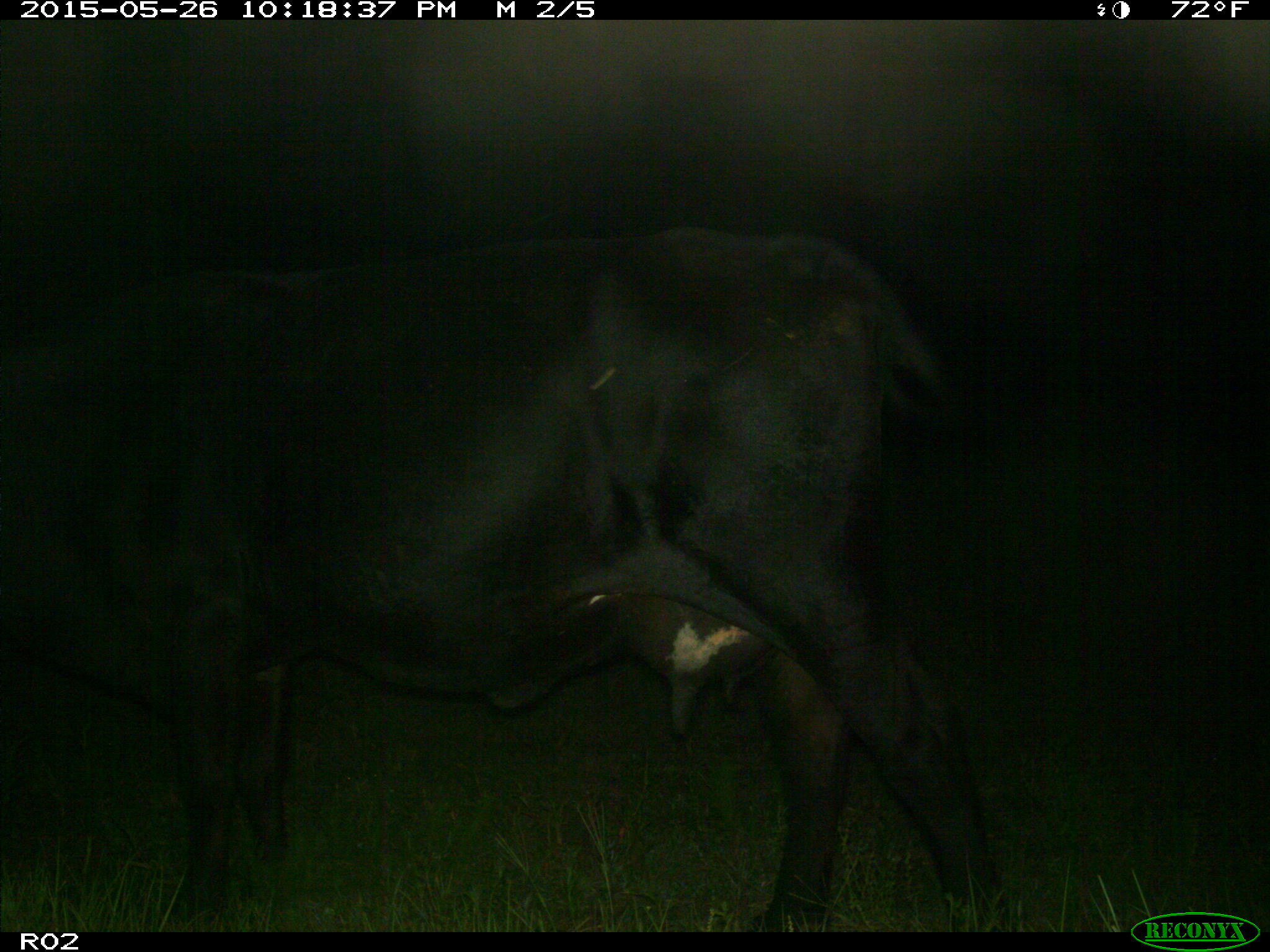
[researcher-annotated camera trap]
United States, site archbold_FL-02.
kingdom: Animalia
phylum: Chordata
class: Mammalia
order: Artiodactyla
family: Bovidae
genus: Bos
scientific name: Bos taurus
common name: domestic cow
Bos taurus (domestic cow).